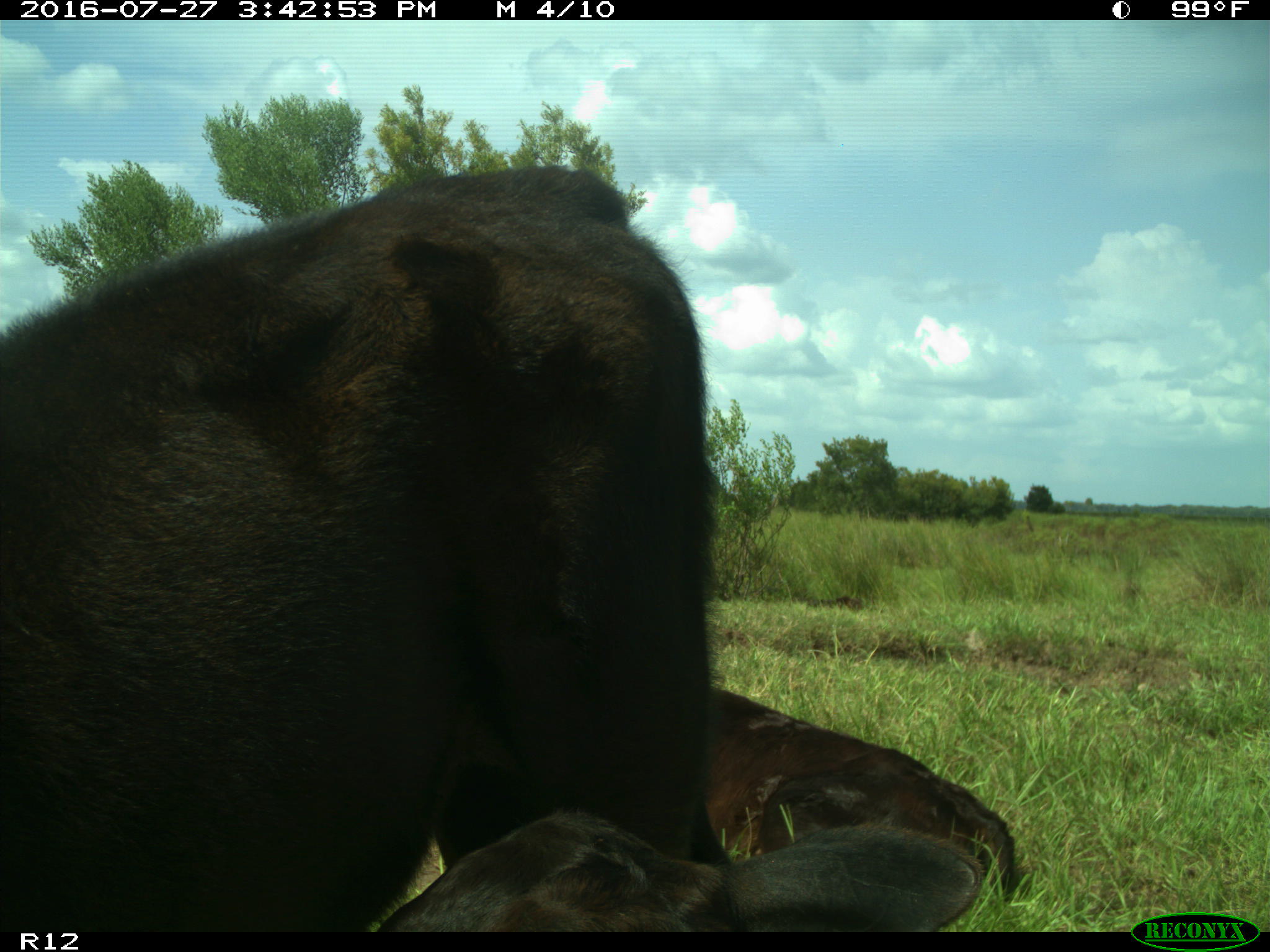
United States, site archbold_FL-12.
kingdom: Animalia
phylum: Chordata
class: Mammalia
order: Artiodactyla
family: Bovidae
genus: Bos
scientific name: Bos taurus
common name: domestic cow